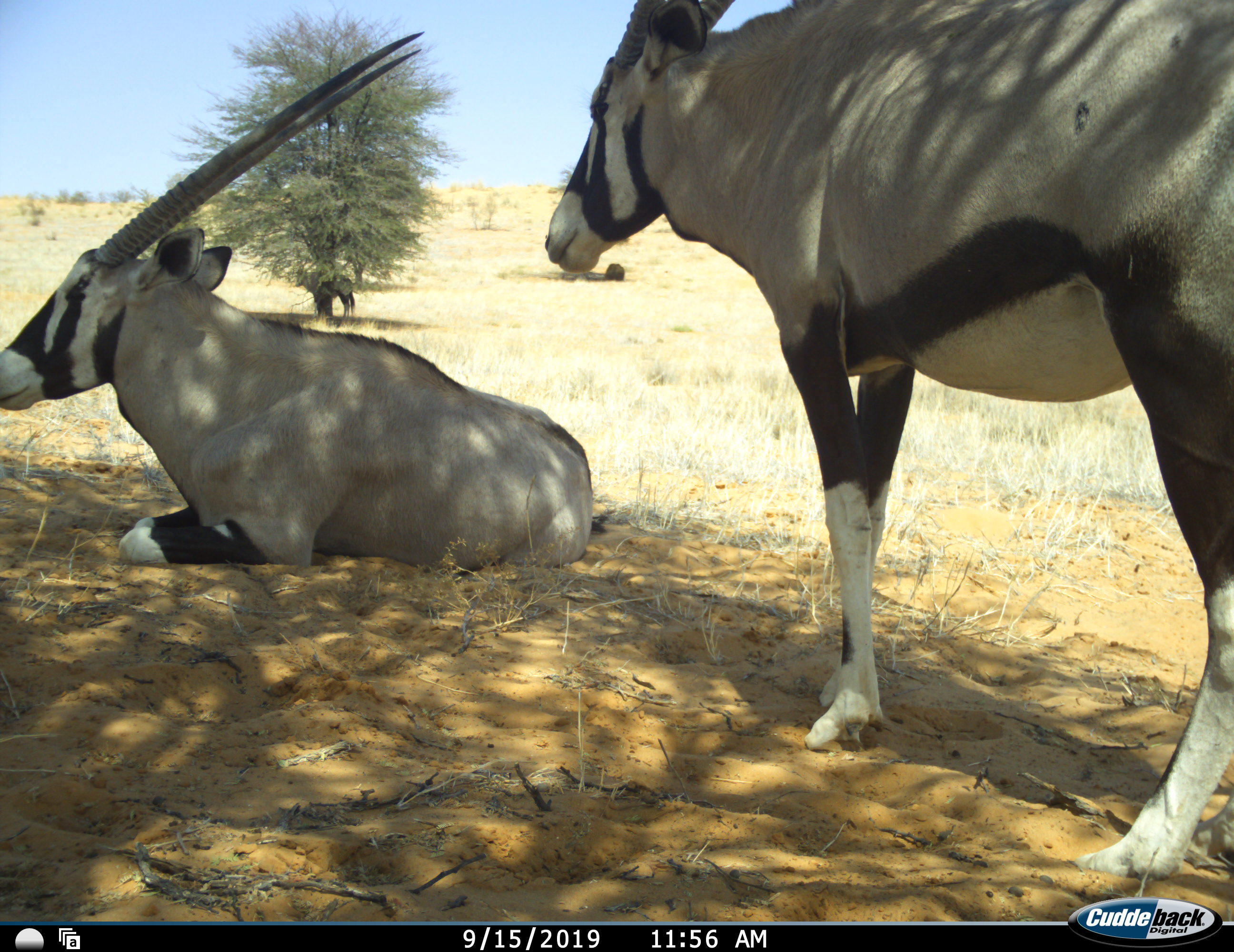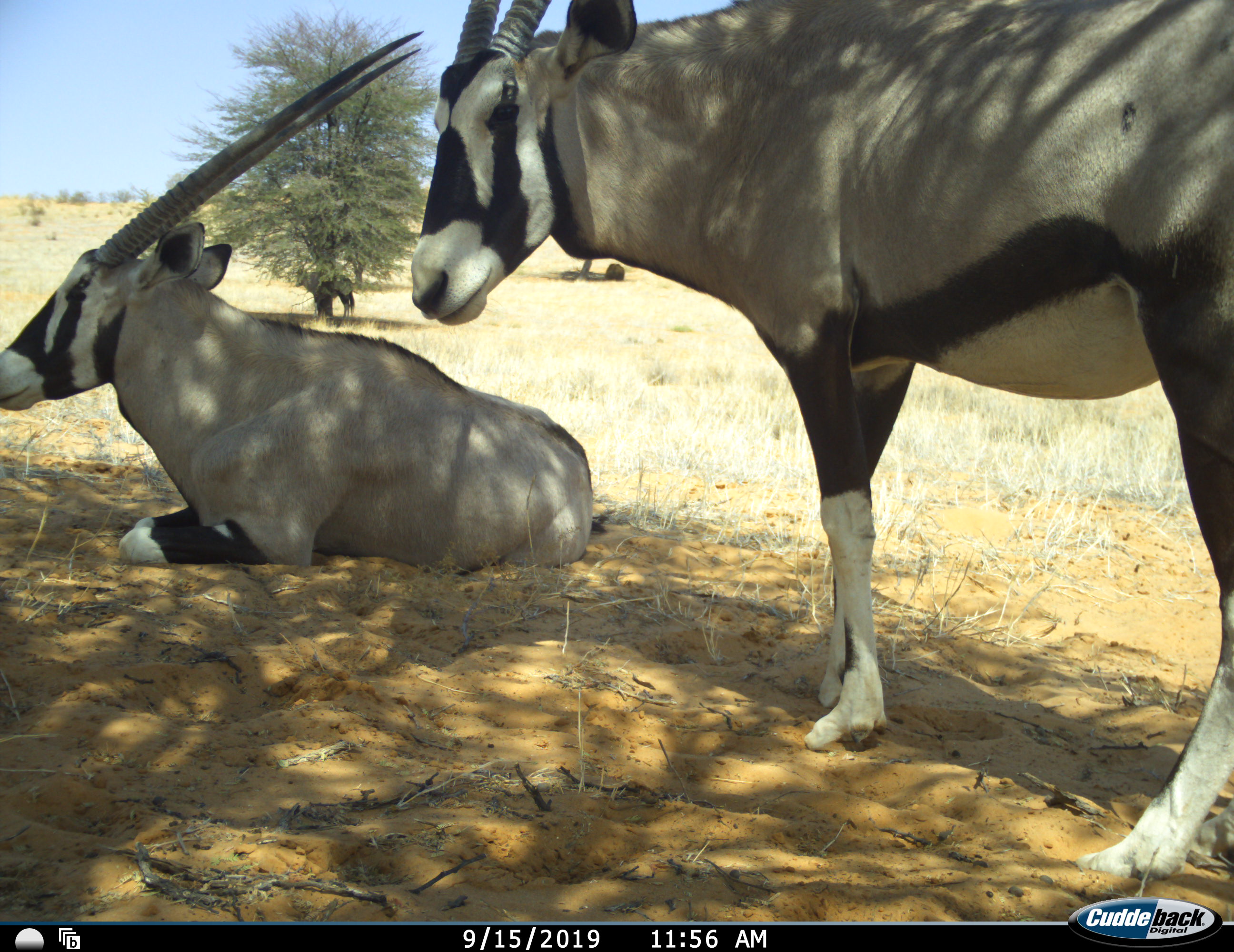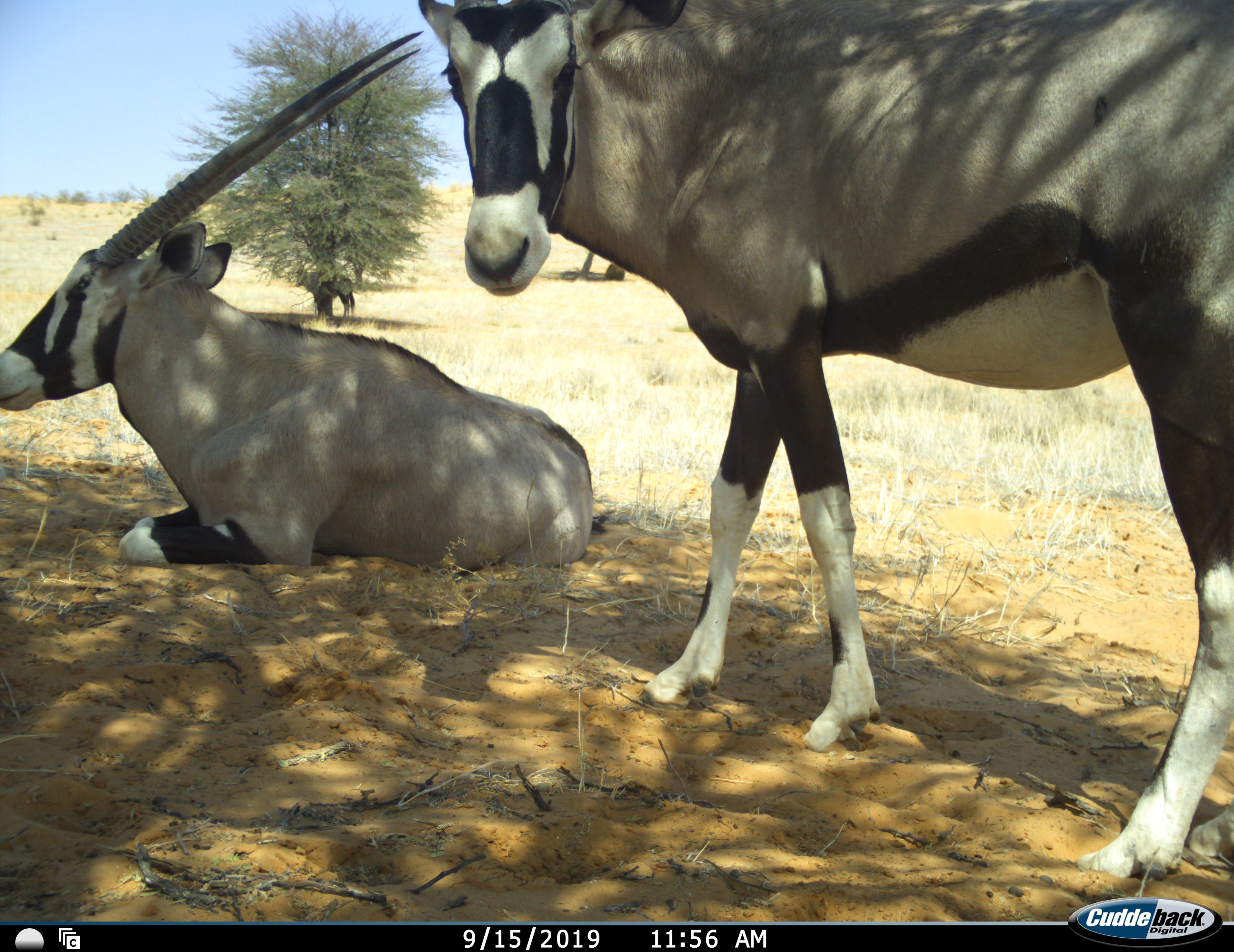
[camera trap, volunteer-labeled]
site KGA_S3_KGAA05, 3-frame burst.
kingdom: Animalia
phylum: Chordata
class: Mammalia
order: Artiodactyla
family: Bovidae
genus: Oryx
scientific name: Oryx gazella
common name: gemsbok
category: oryx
Oryx (gemsbok) (Oryx gazella), count 2. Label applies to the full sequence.